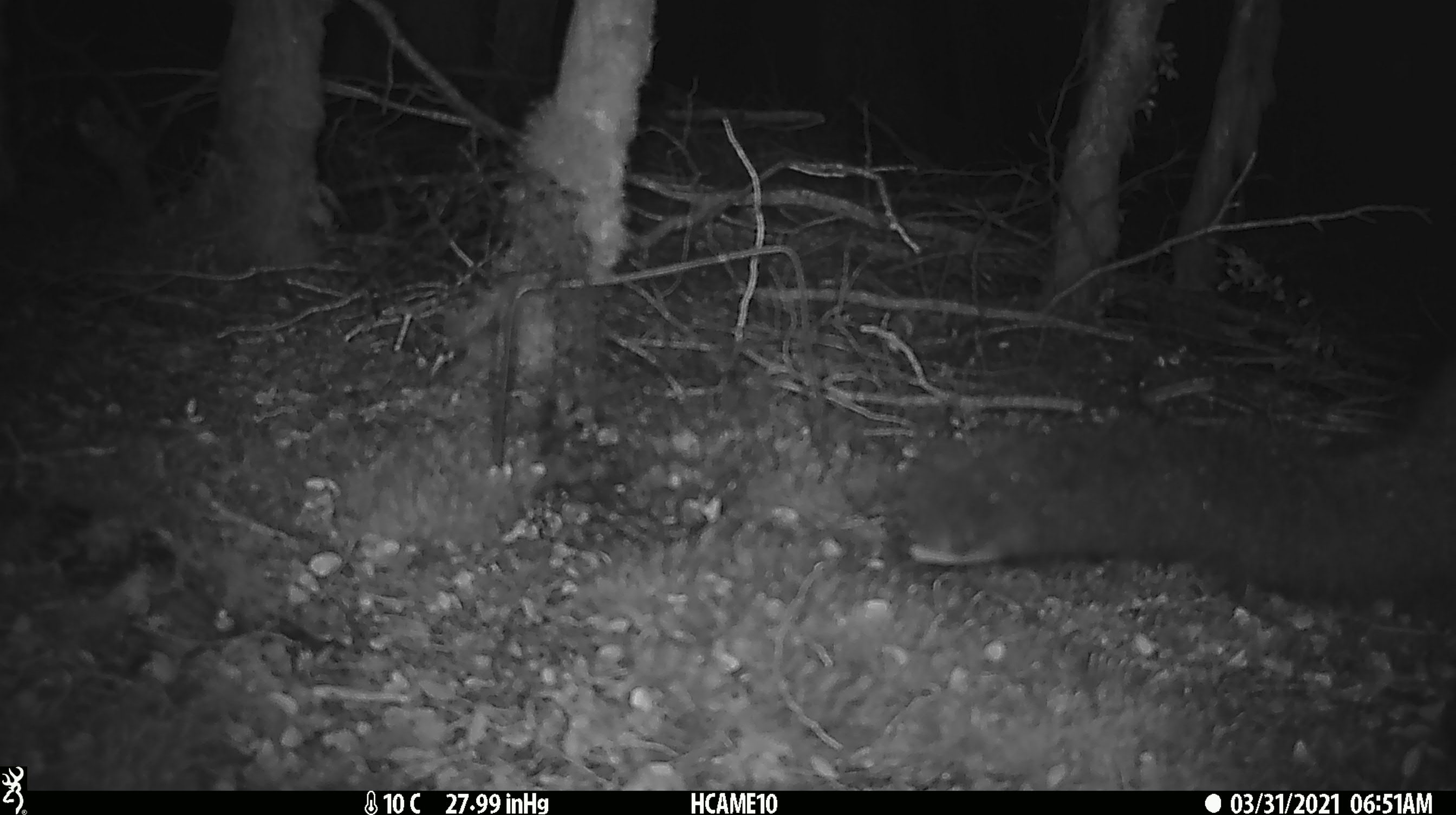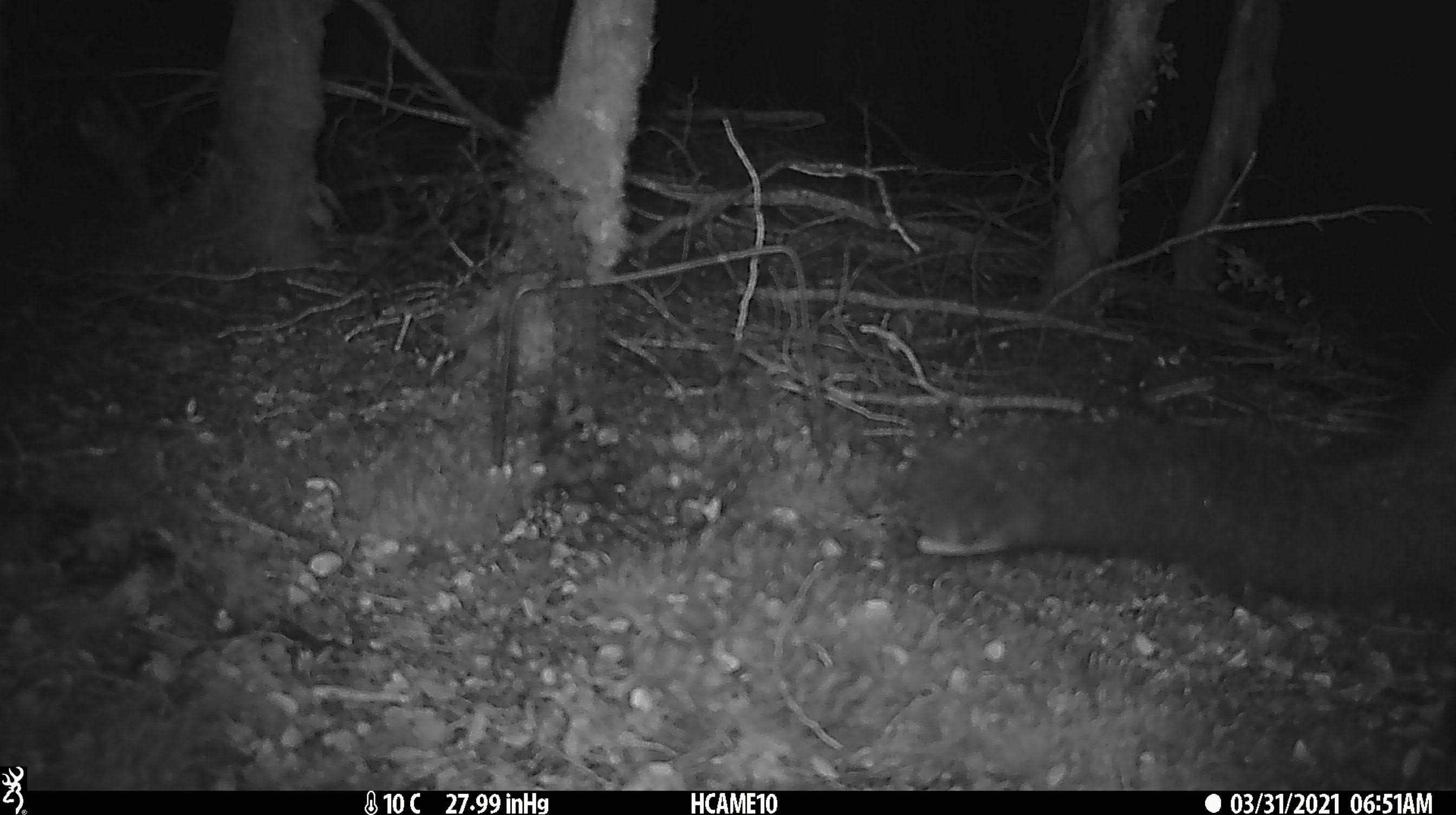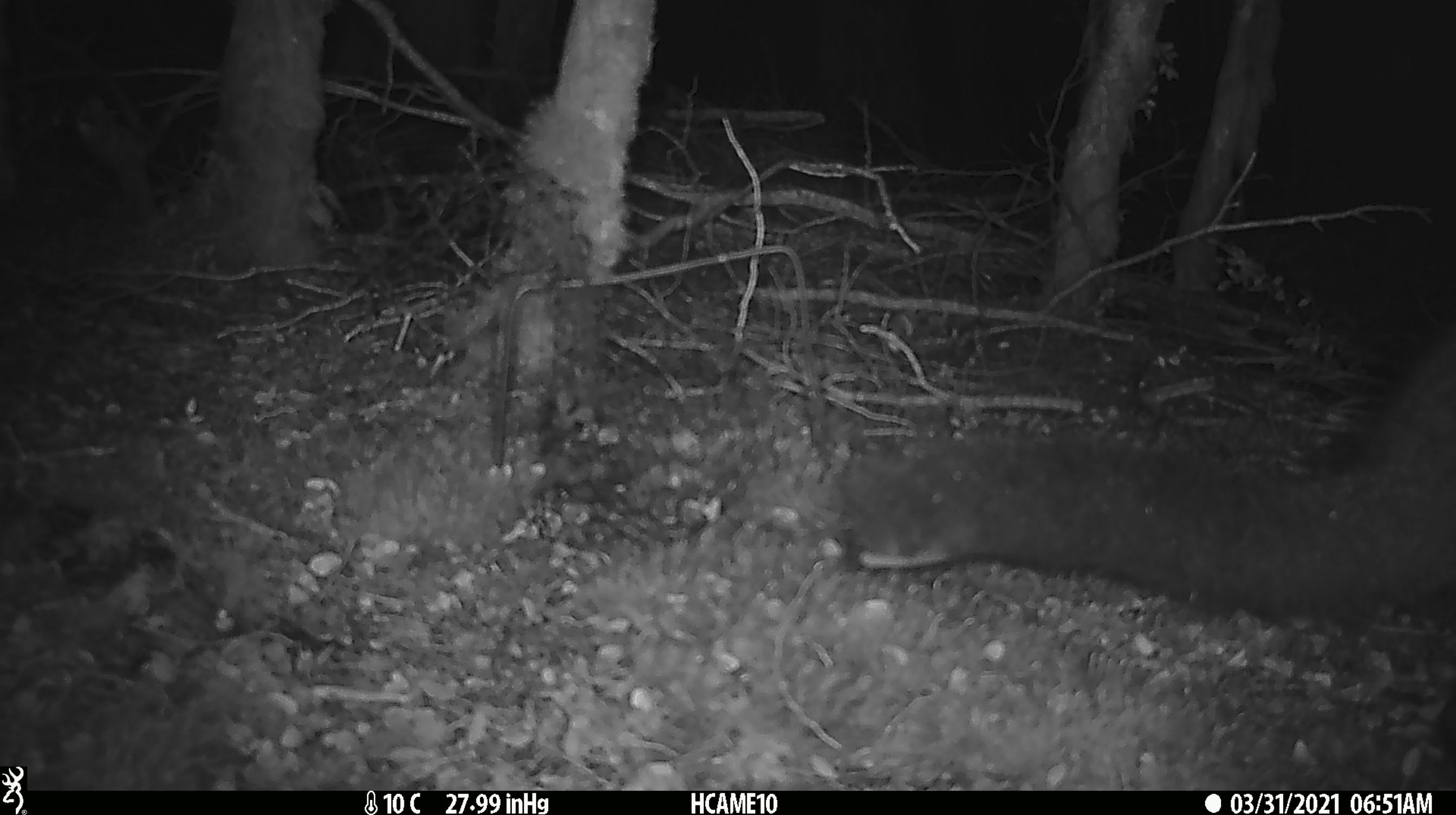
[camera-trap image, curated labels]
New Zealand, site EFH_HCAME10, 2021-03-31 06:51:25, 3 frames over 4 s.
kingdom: Animalia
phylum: Chordata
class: Mammalia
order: Diprotodontia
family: Phalangeridae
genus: Trichosurus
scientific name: Trichosurus vulpecula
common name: common brushtail possum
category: possum